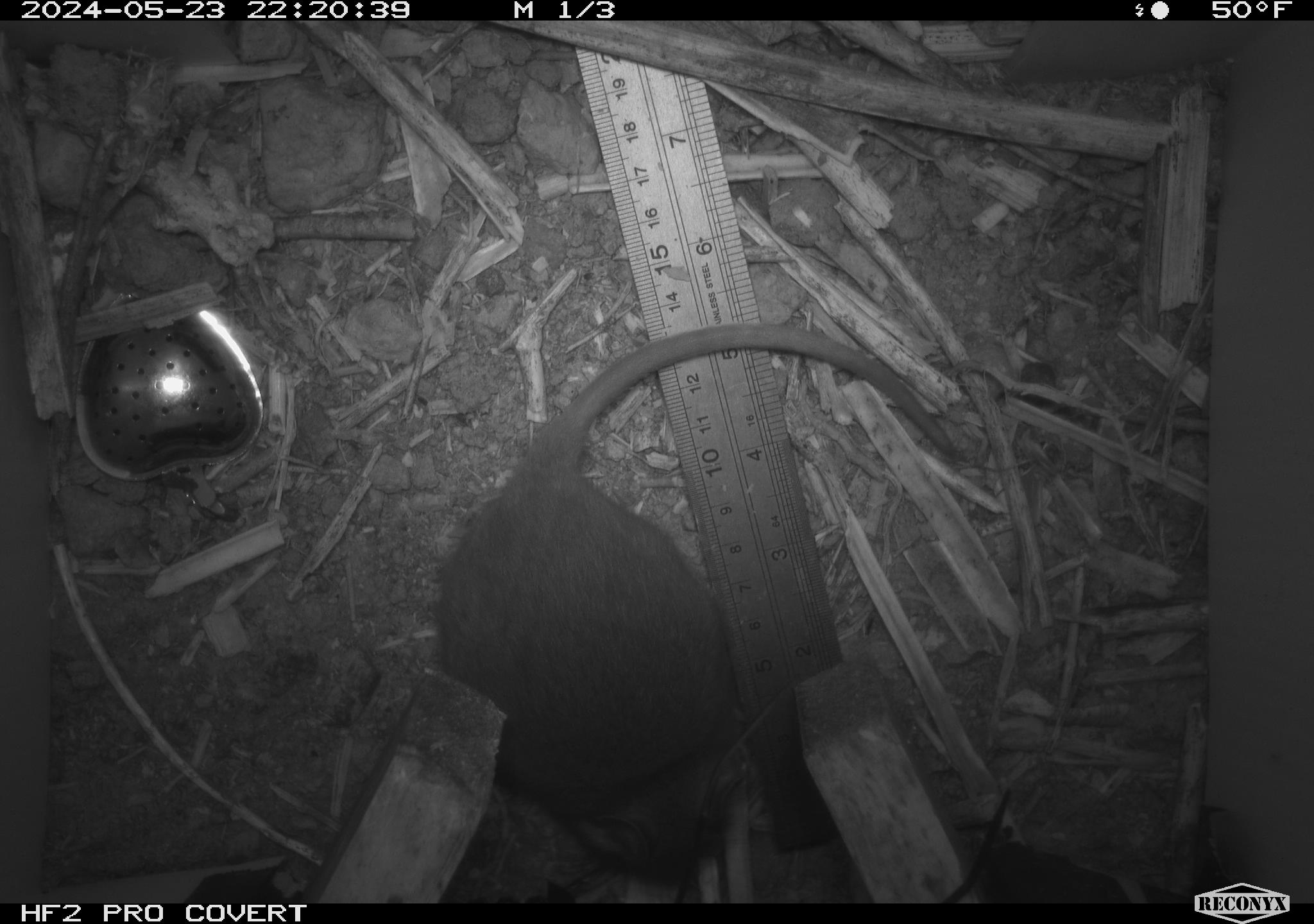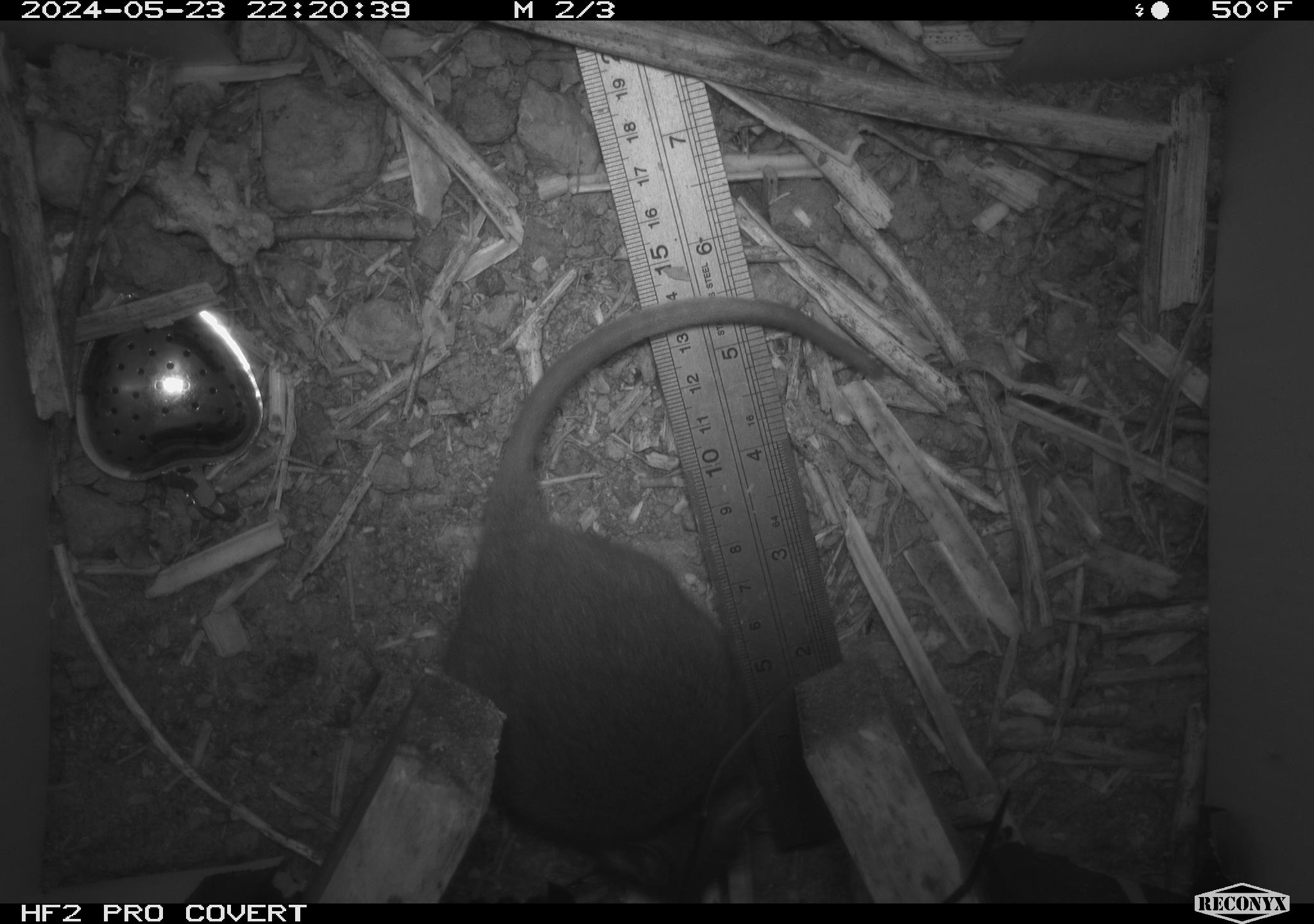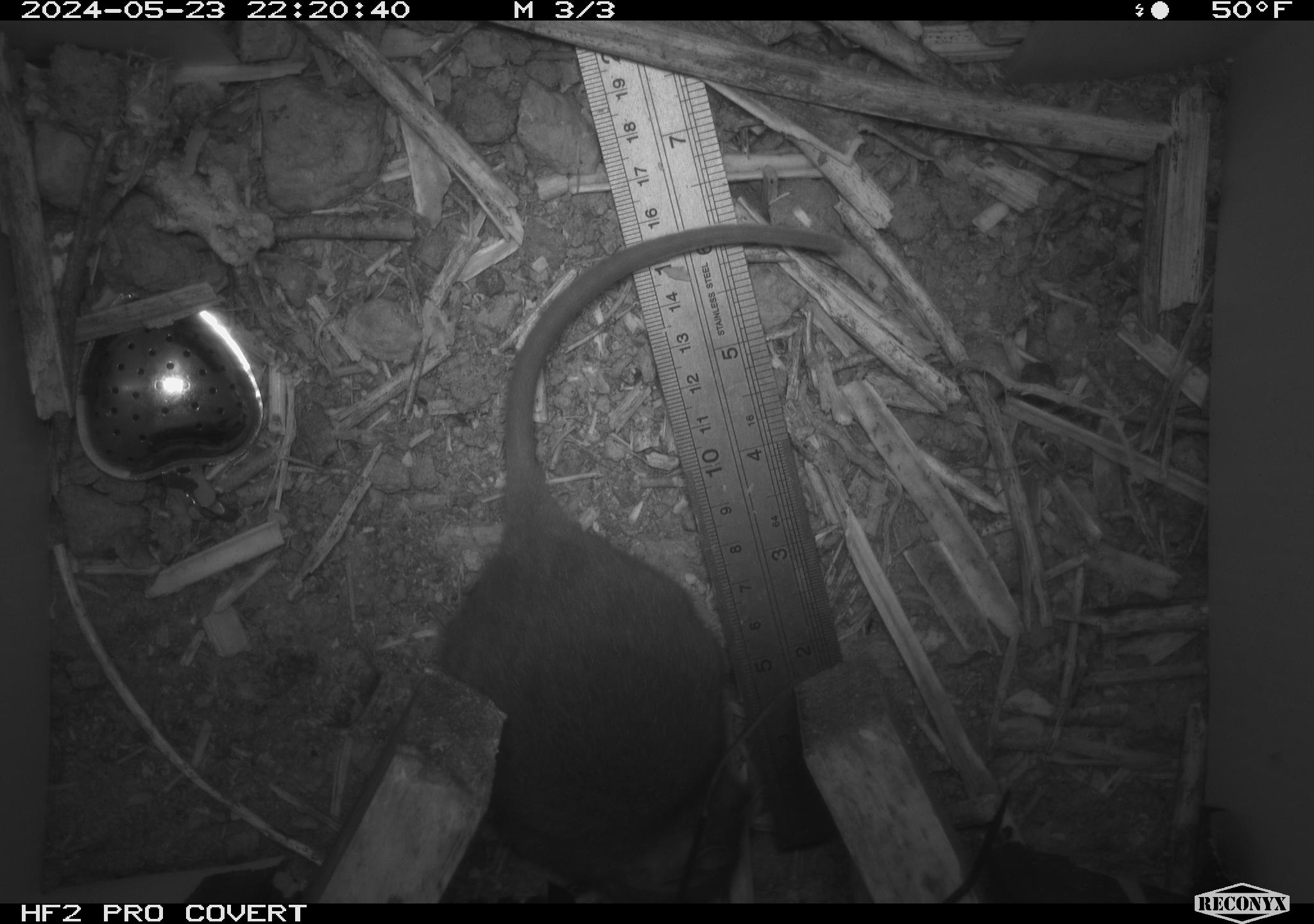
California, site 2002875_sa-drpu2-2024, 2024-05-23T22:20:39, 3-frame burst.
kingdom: Animalia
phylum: Chordata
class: Mammalia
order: Rodentia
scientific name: Rodentia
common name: rodent